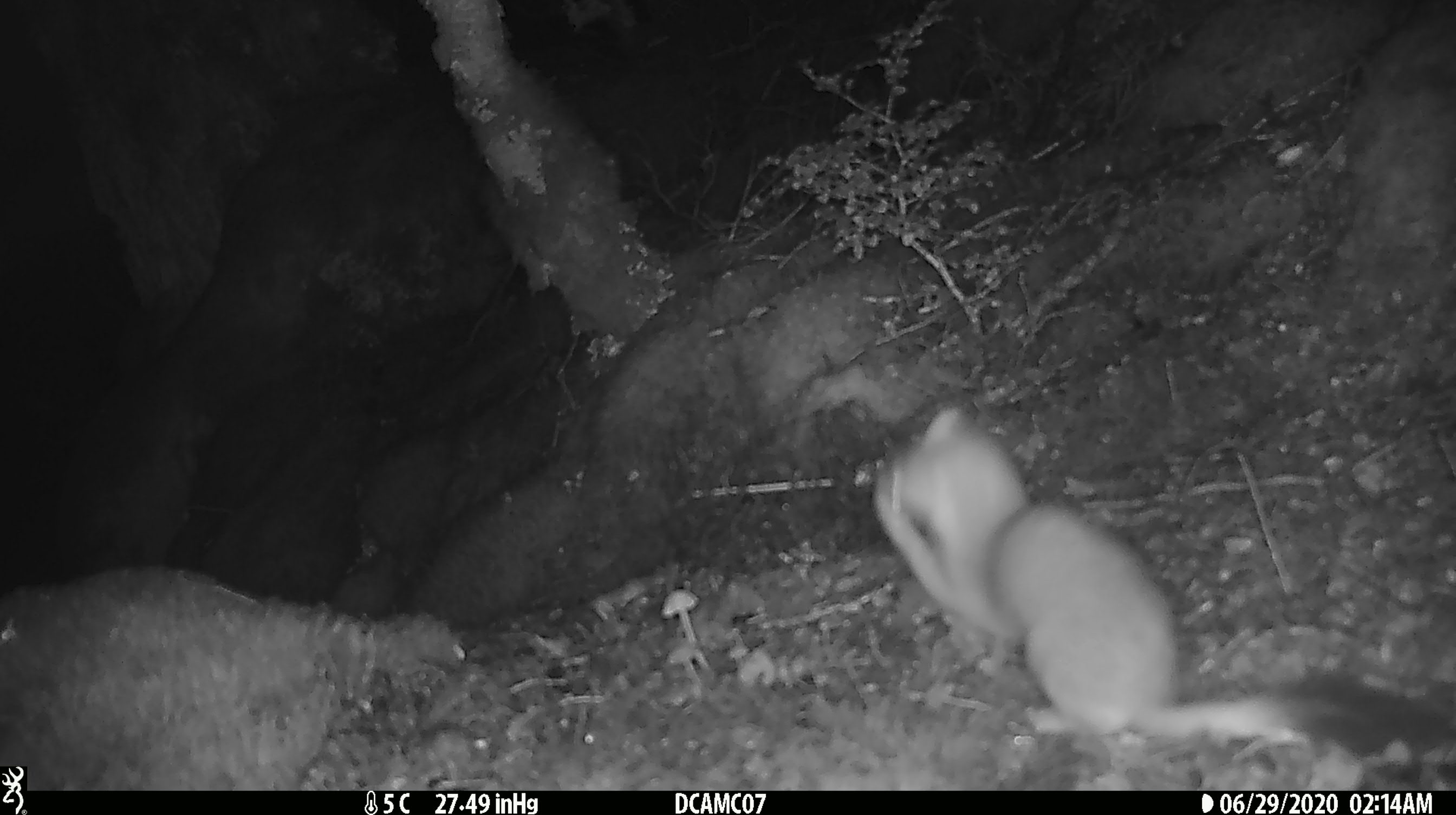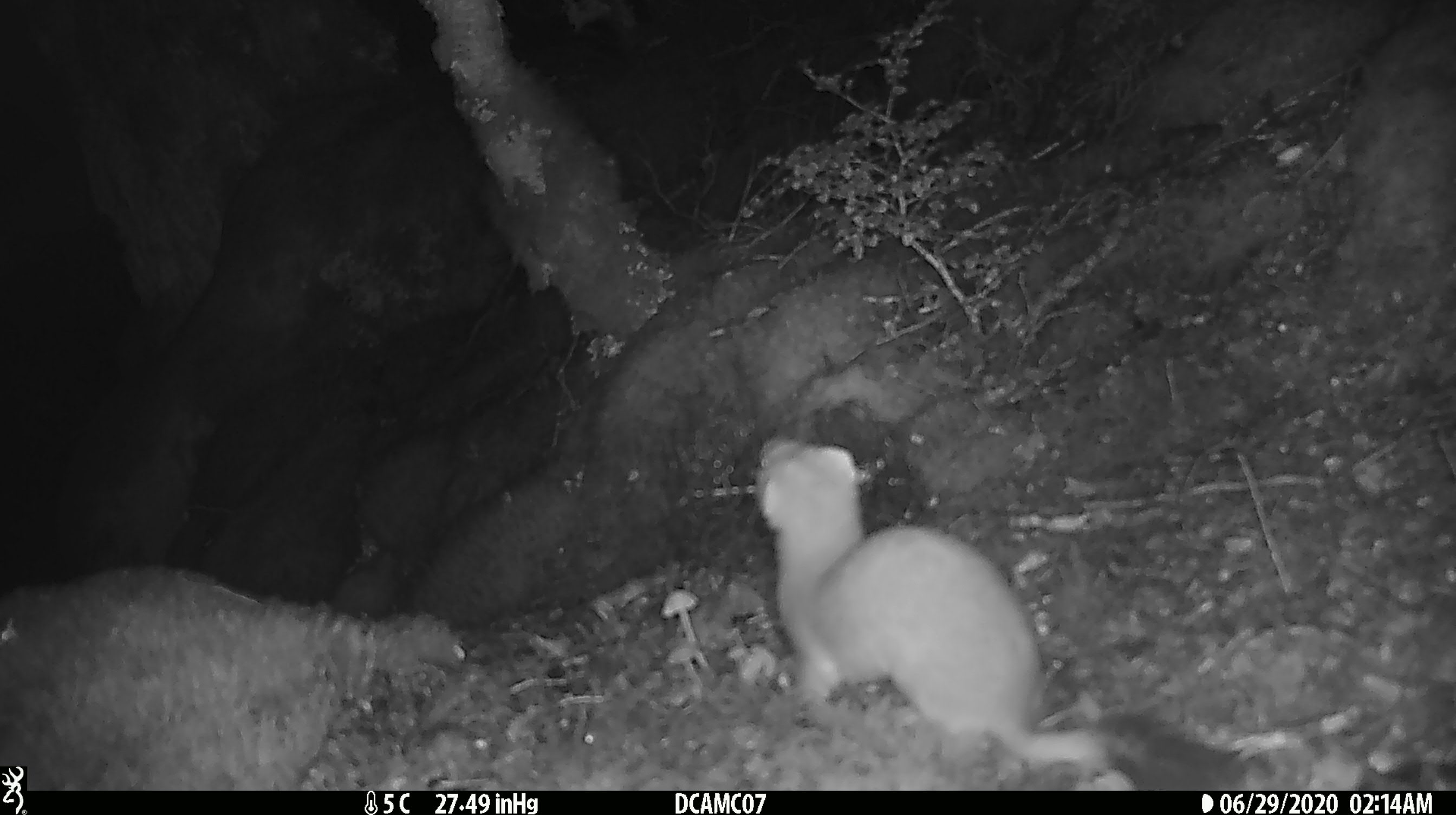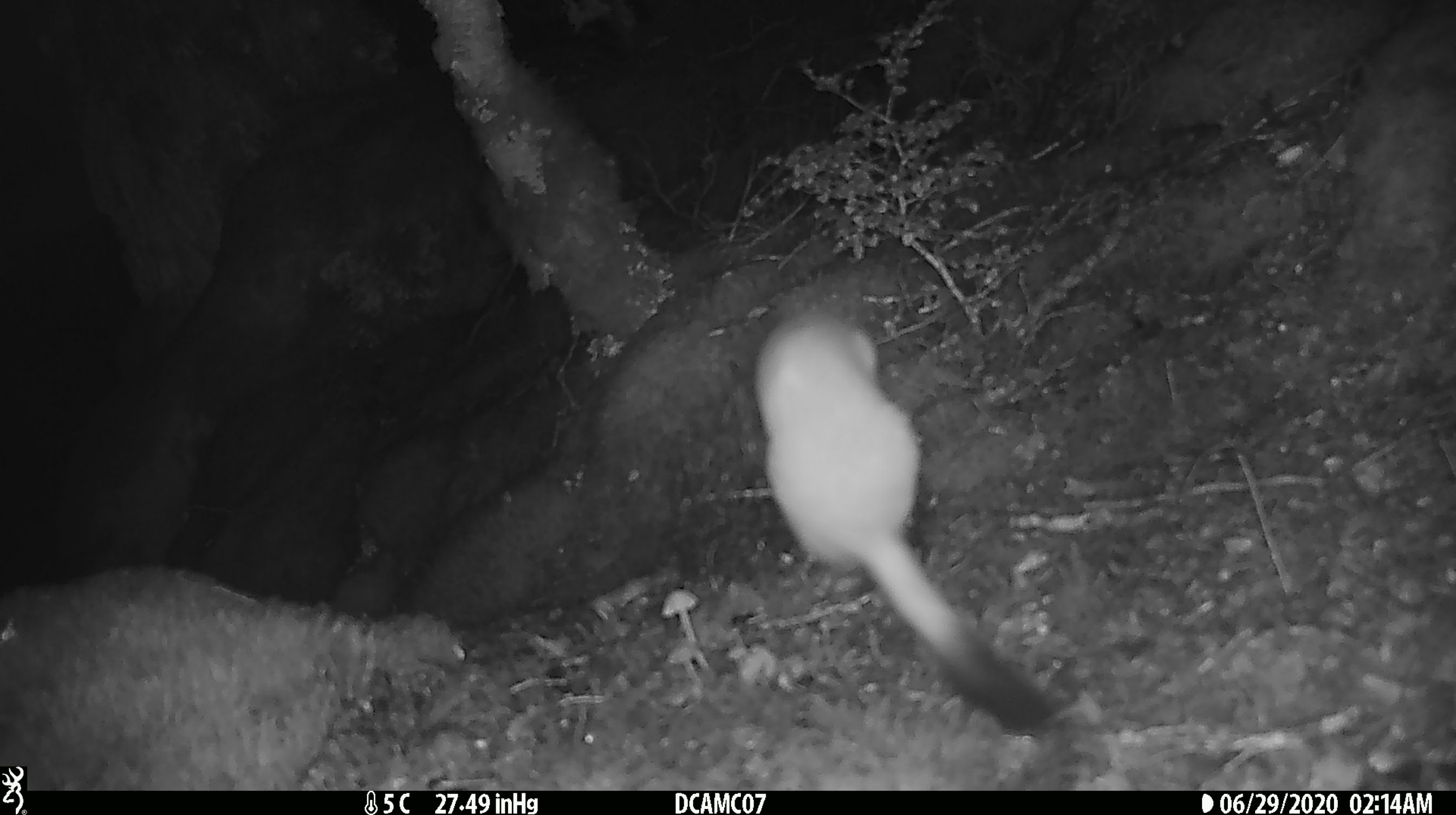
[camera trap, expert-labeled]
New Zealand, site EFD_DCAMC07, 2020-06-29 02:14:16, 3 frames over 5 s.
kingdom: Animalia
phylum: Chordata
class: Mammalia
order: Carnivora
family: Mustelidae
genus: Mustela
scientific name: Mustela erminea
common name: stoat